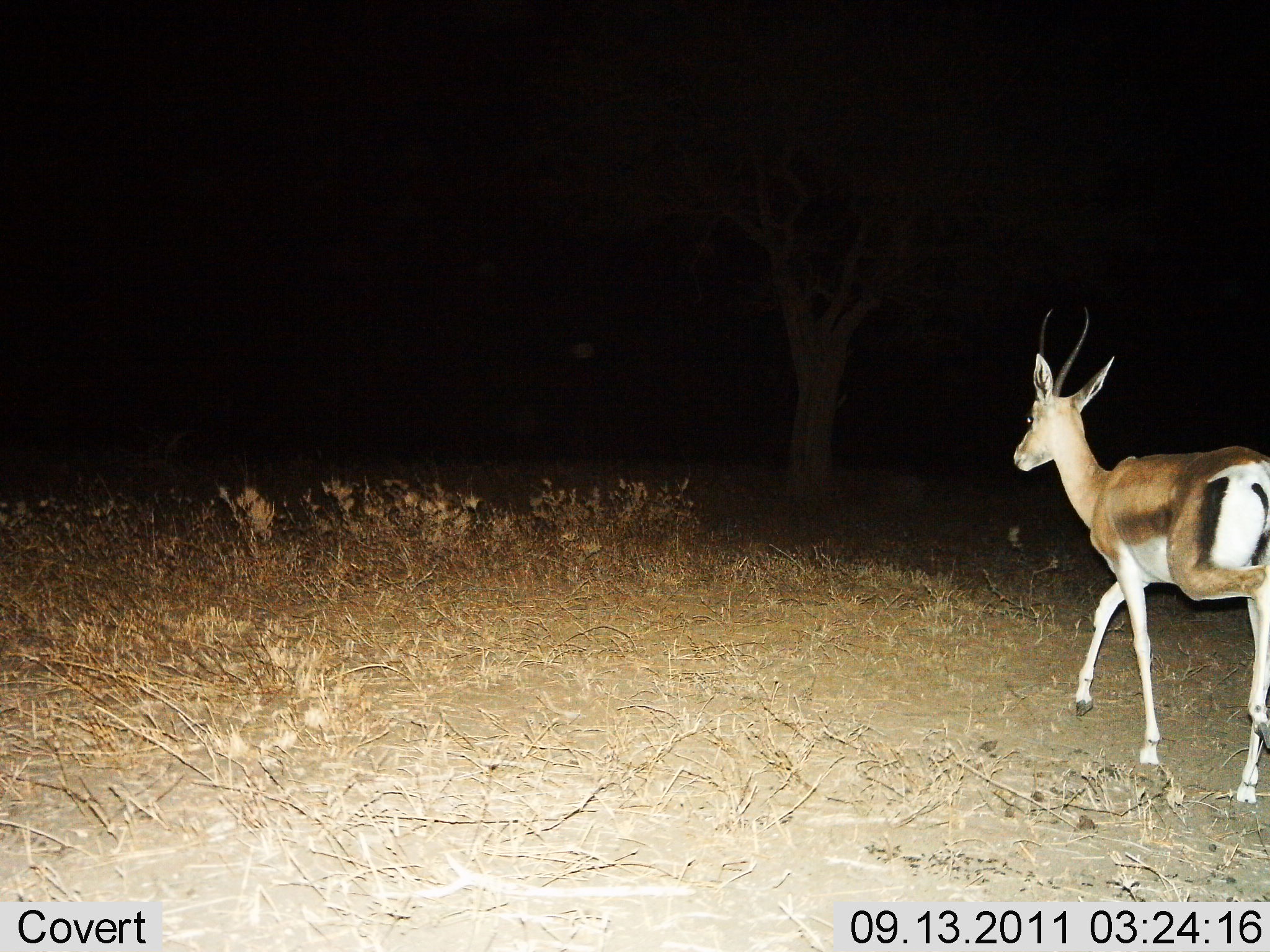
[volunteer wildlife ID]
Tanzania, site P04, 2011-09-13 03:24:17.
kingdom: Animalia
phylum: Chordata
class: Mammalia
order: Artiodactyla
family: Bovidae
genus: Nanger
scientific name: Nanger granti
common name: grant's gazelle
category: gazellegrants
Gazellegrants (grant's gazelle) (Nanger granti), count 1. Behavior (volunteer vote fractions): standing 9%, resting 0%, moving 91%, interacting 0%. Young present (vote fraction): 0%. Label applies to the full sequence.